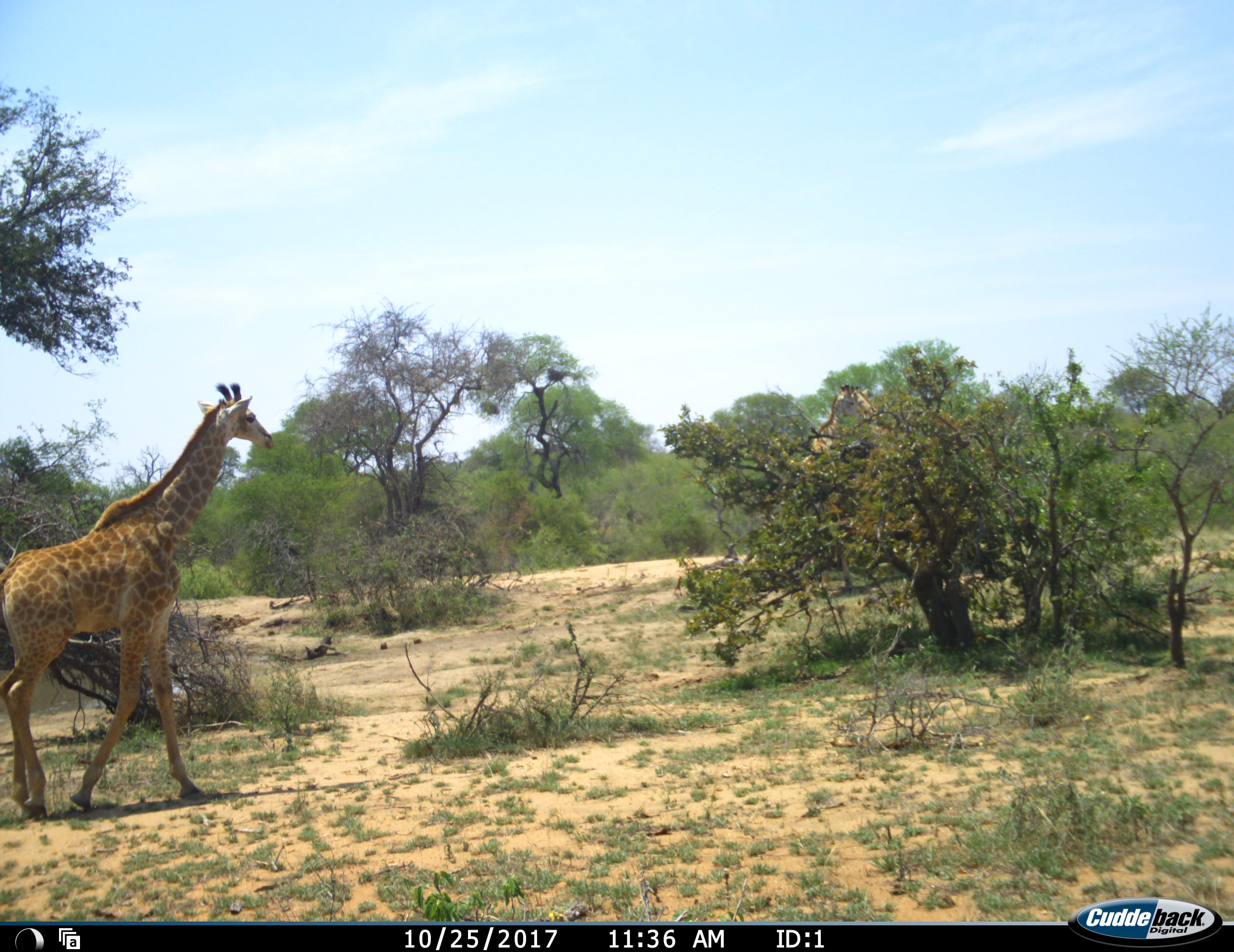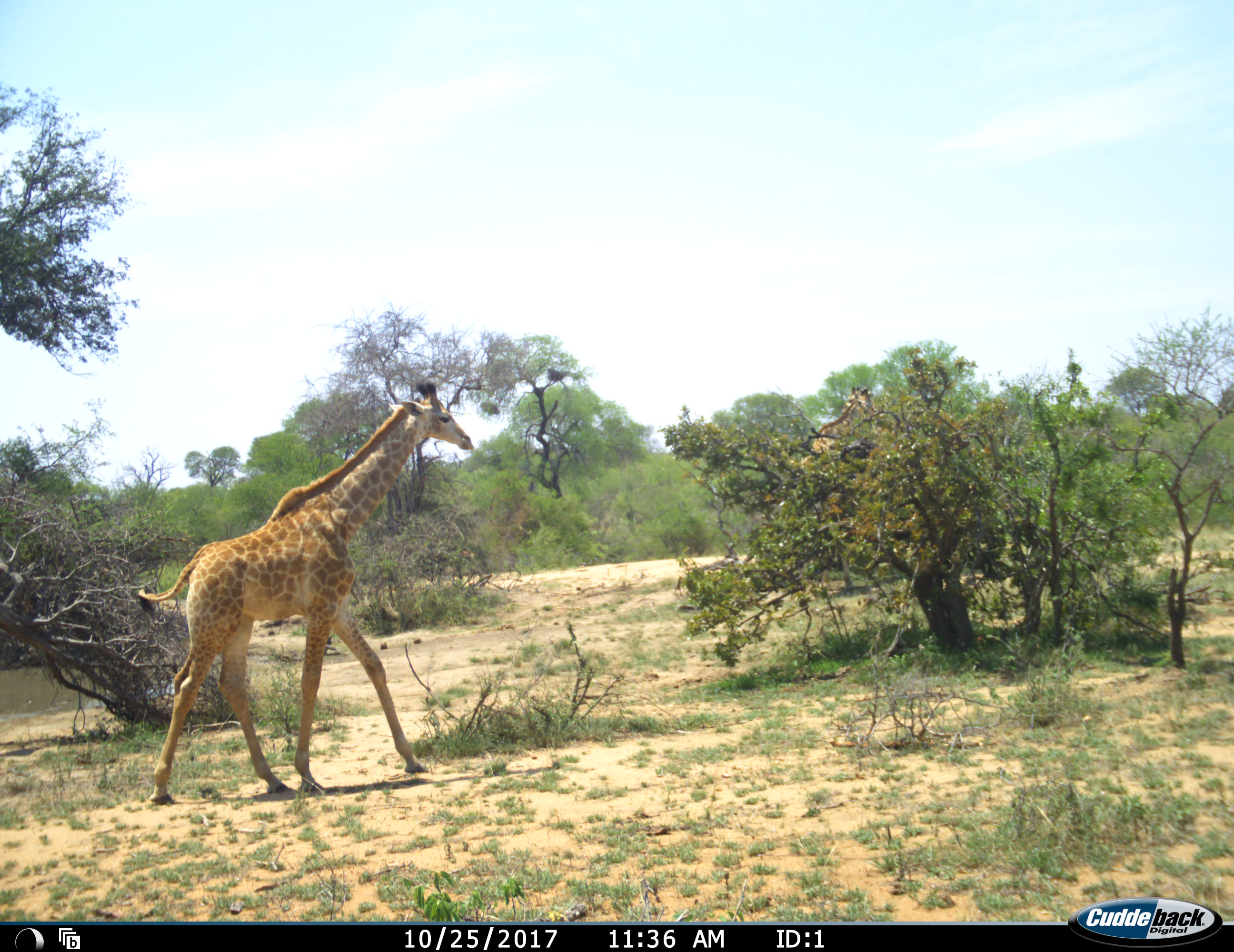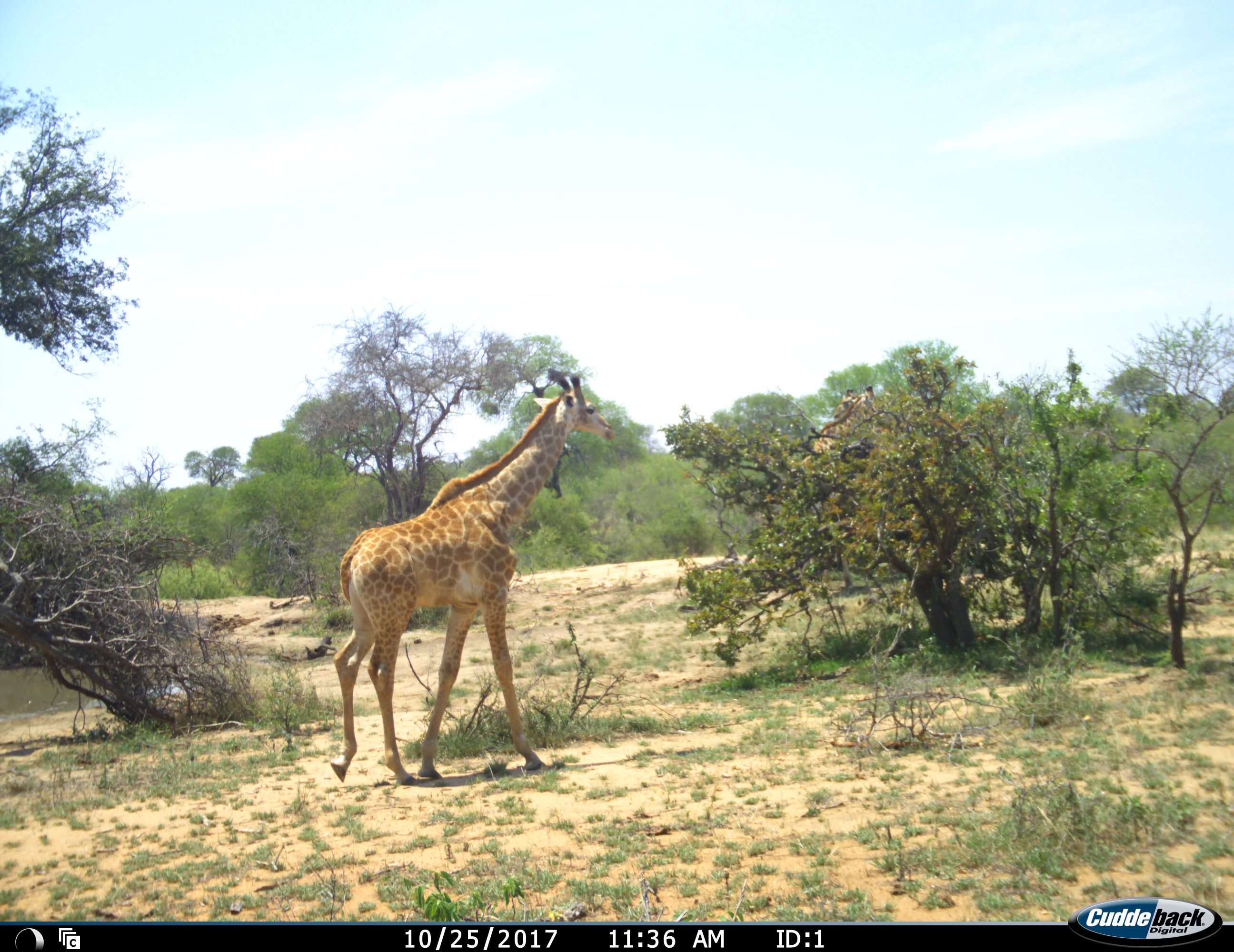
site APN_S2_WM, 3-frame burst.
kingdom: Animalia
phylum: Chordata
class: Mammalia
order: Artiodactyla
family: Giraffidae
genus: Giraffa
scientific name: Giraffa camelopardalis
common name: giraffe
Giraffe (Giraffa camelopardalis), count 2. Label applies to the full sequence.